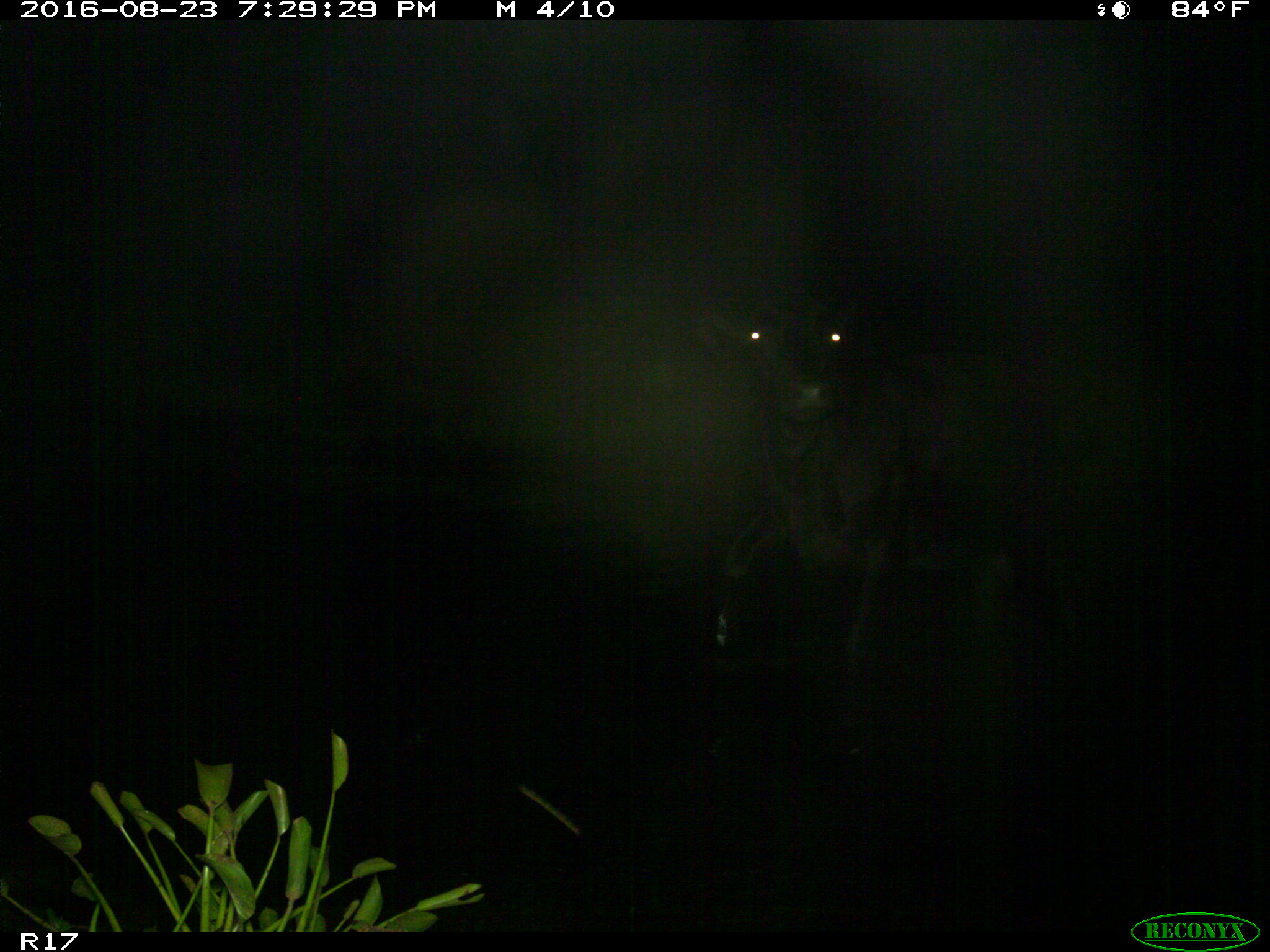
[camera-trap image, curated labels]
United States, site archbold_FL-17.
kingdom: Animalia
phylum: Chordata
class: Mammalia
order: Artiodactyla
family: Bovidae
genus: Bos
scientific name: Bos taurus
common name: domestic cow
Bos taurus (domestic cow).